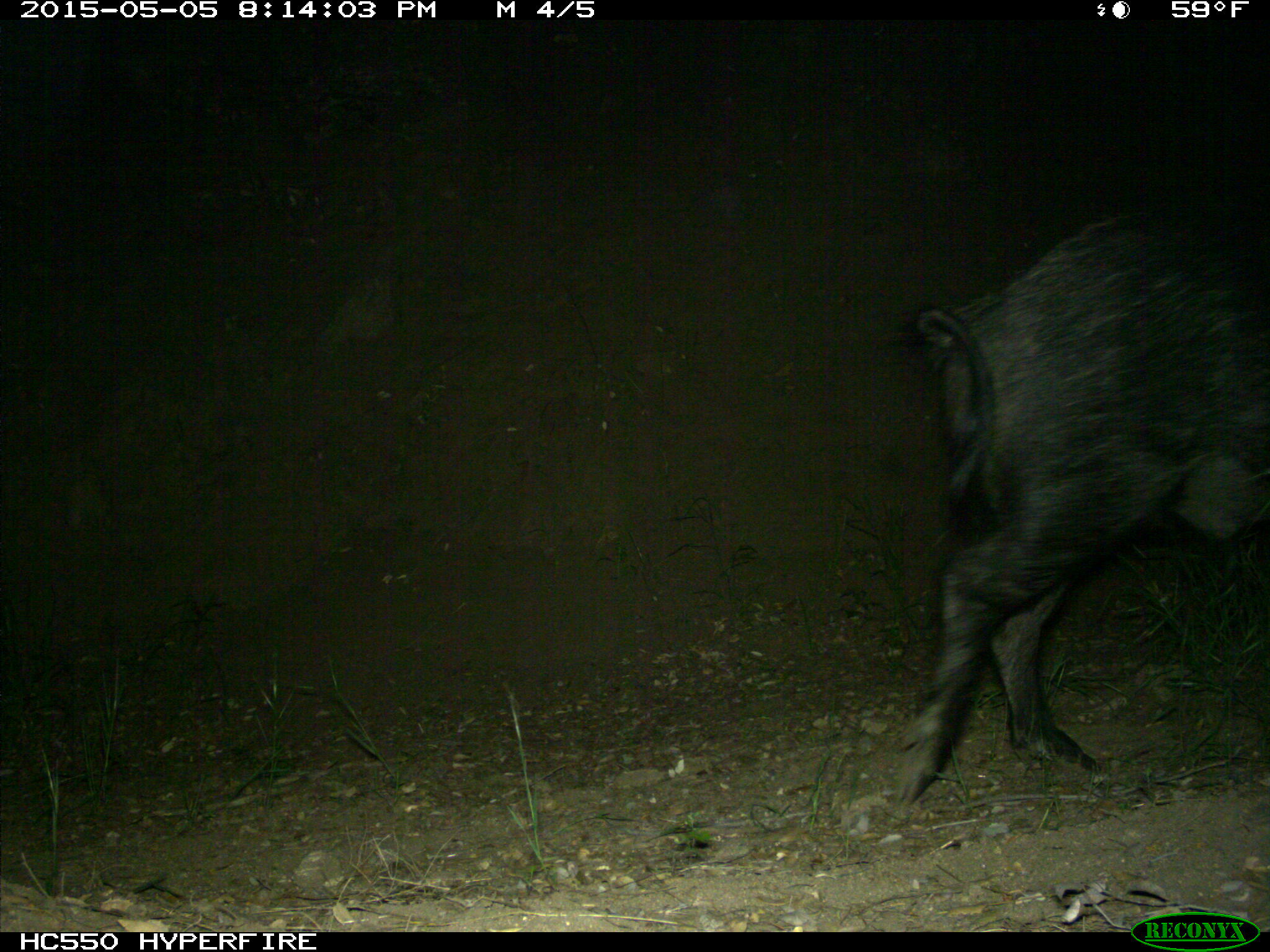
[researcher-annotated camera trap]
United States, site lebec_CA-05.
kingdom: Animalia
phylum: Chordata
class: Mammalia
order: Artiodactyla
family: Suidae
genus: Sus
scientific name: Sus scrofa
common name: wild boar